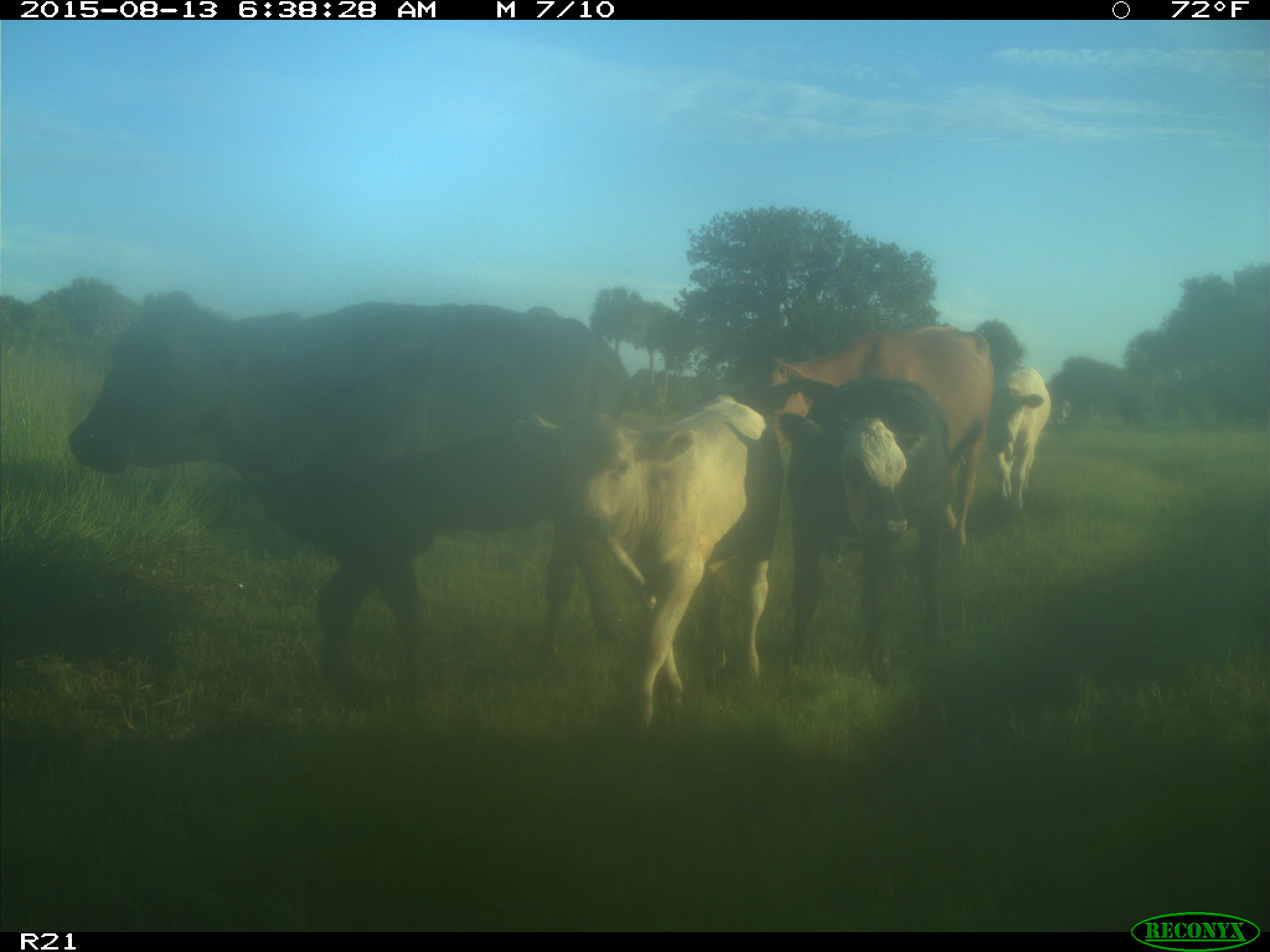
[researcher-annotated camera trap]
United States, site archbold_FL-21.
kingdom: Animalia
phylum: Chordata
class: Mammalia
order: Artiodactyla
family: Bovidae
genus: Bos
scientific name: Bos taurus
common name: domestic cow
Bos taurus (domestic cow).